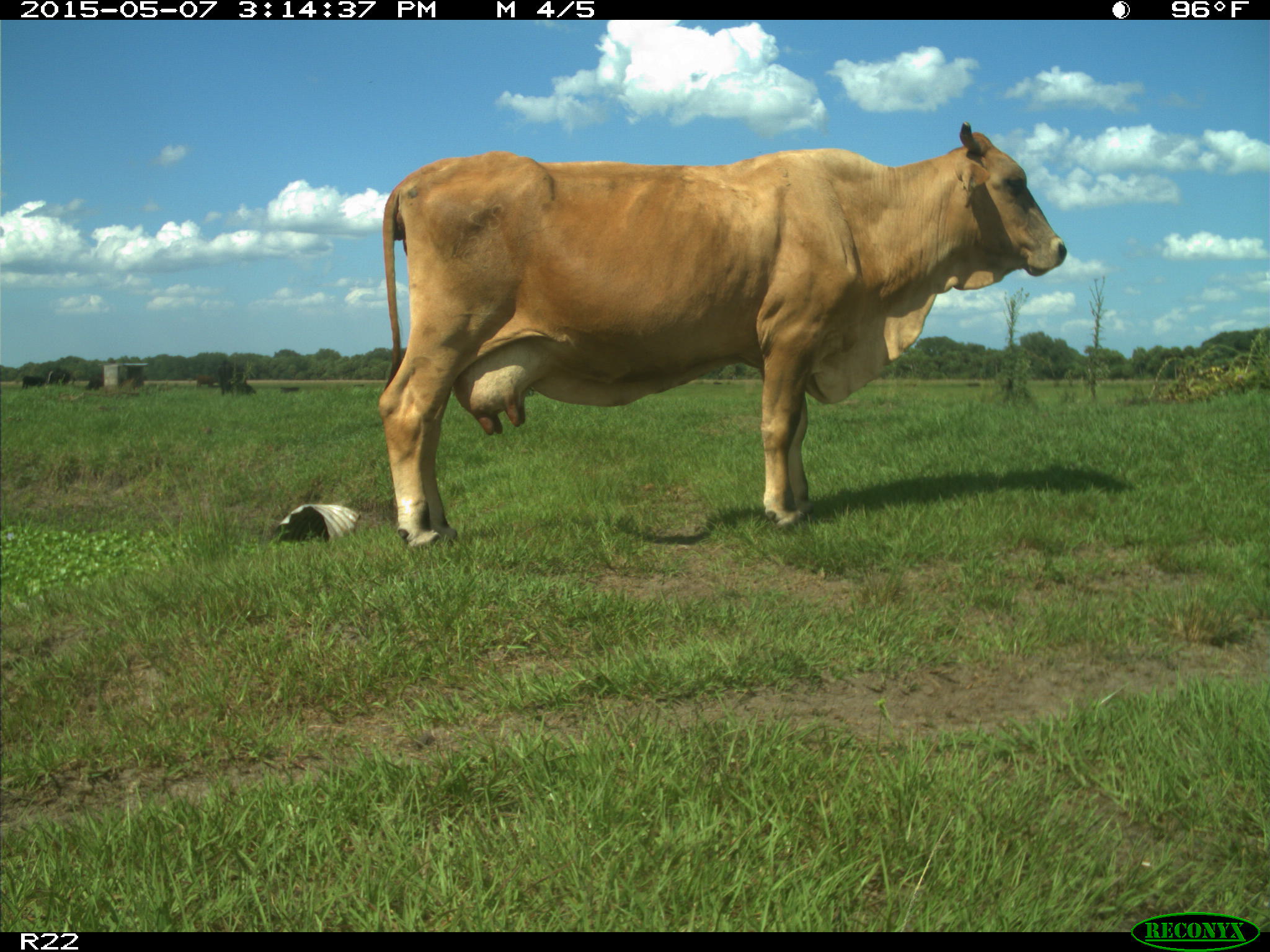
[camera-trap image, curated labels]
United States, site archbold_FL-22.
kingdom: Animalia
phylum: Chordata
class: Mammalia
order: Artiodactyla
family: Bovidae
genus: Bos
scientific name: Bos taurus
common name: domestic cow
Bos taurus (domestic cow).